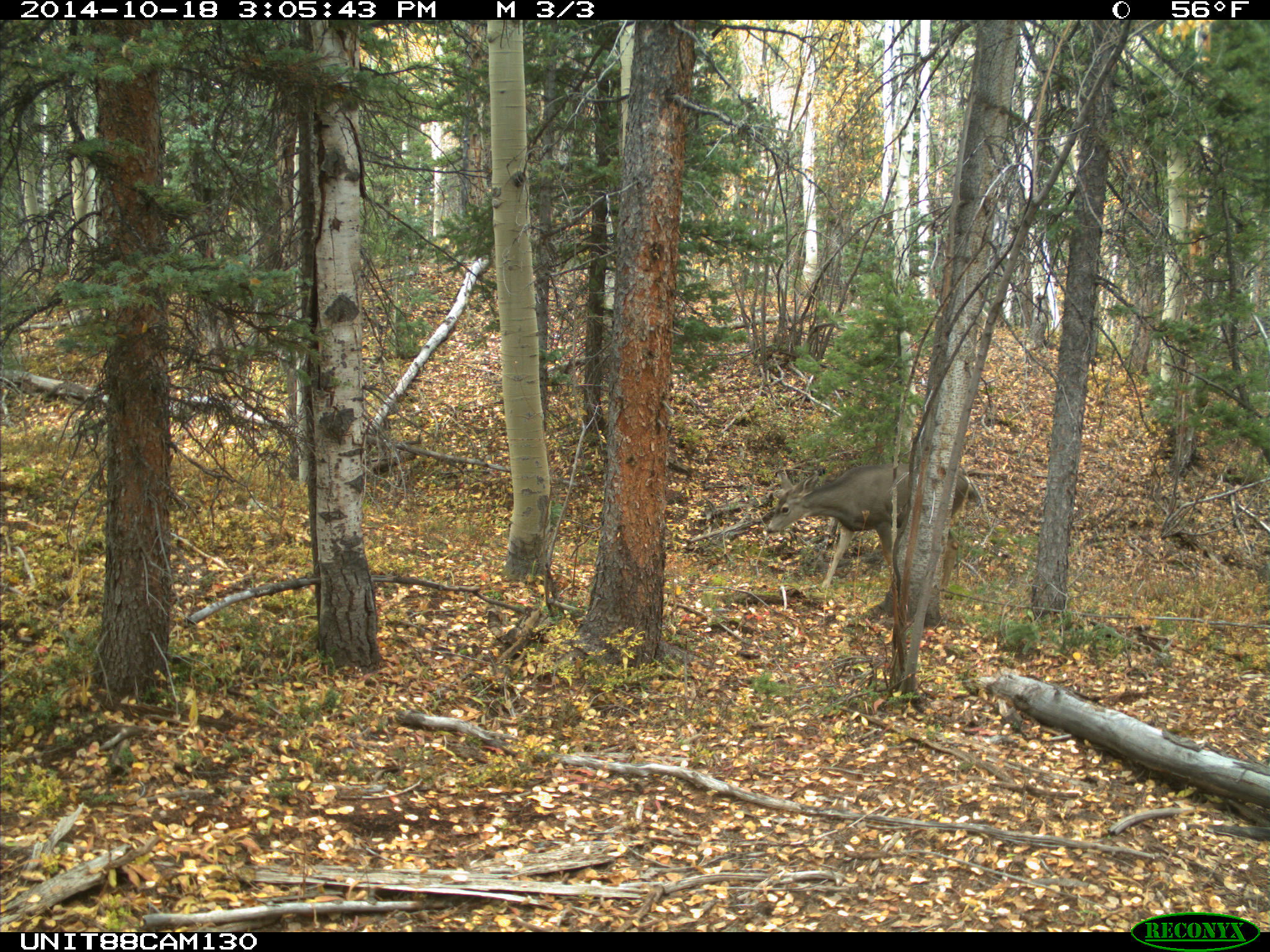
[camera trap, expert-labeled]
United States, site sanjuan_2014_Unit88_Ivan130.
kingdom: Animalia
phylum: Chordata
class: Mammalia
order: Artiodactyla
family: Cervidae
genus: Odocoileus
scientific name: Odocoileus hemionus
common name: mule deer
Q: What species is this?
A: Odocoileus hemionus (mule deer).